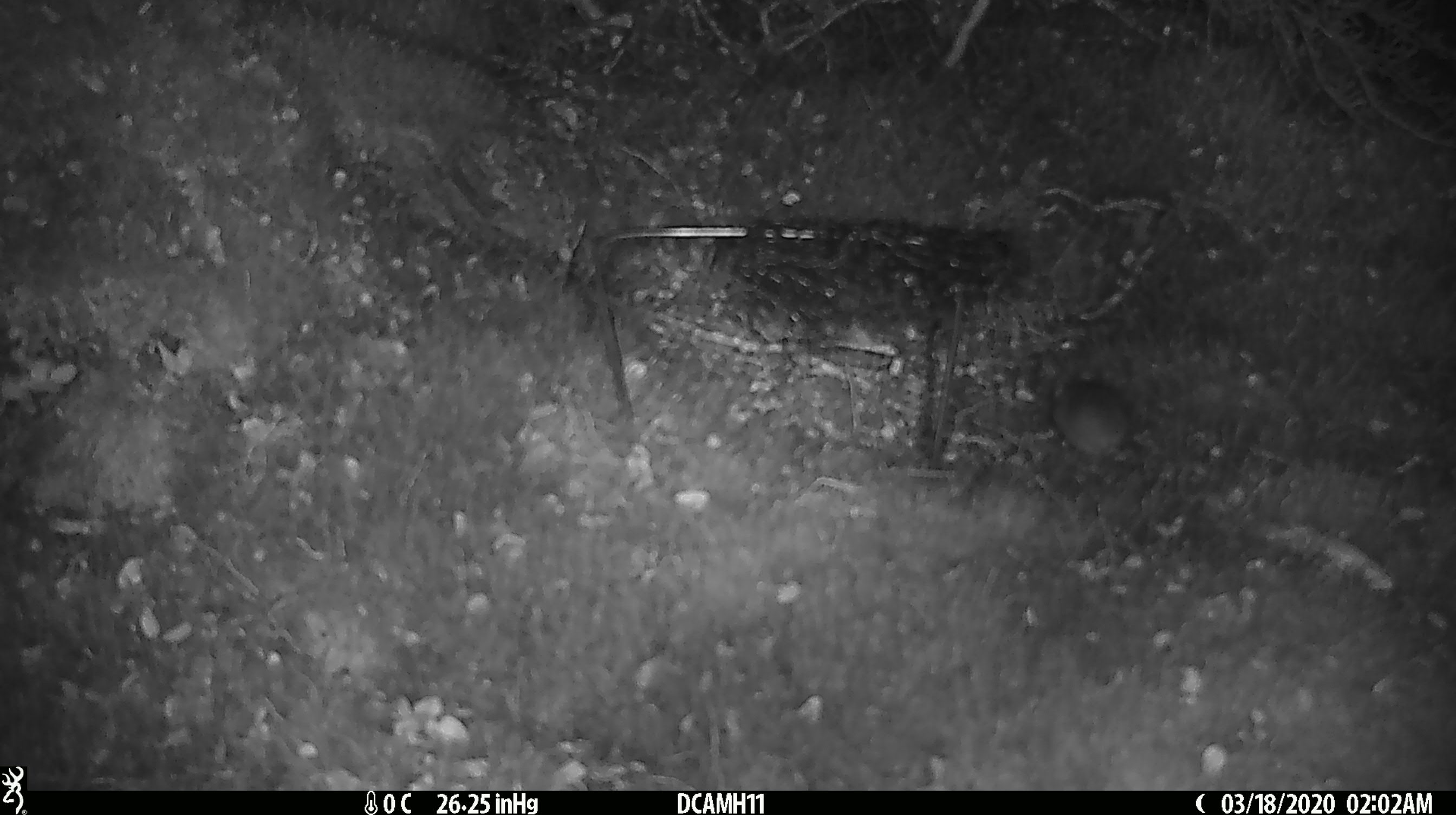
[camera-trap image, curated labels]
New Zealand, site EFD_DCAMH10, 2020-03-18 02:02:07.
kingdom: Animalia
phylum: Chordata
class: Mammalia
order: Rodentia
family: Muridae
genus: Mus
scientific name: Mus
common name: mouse